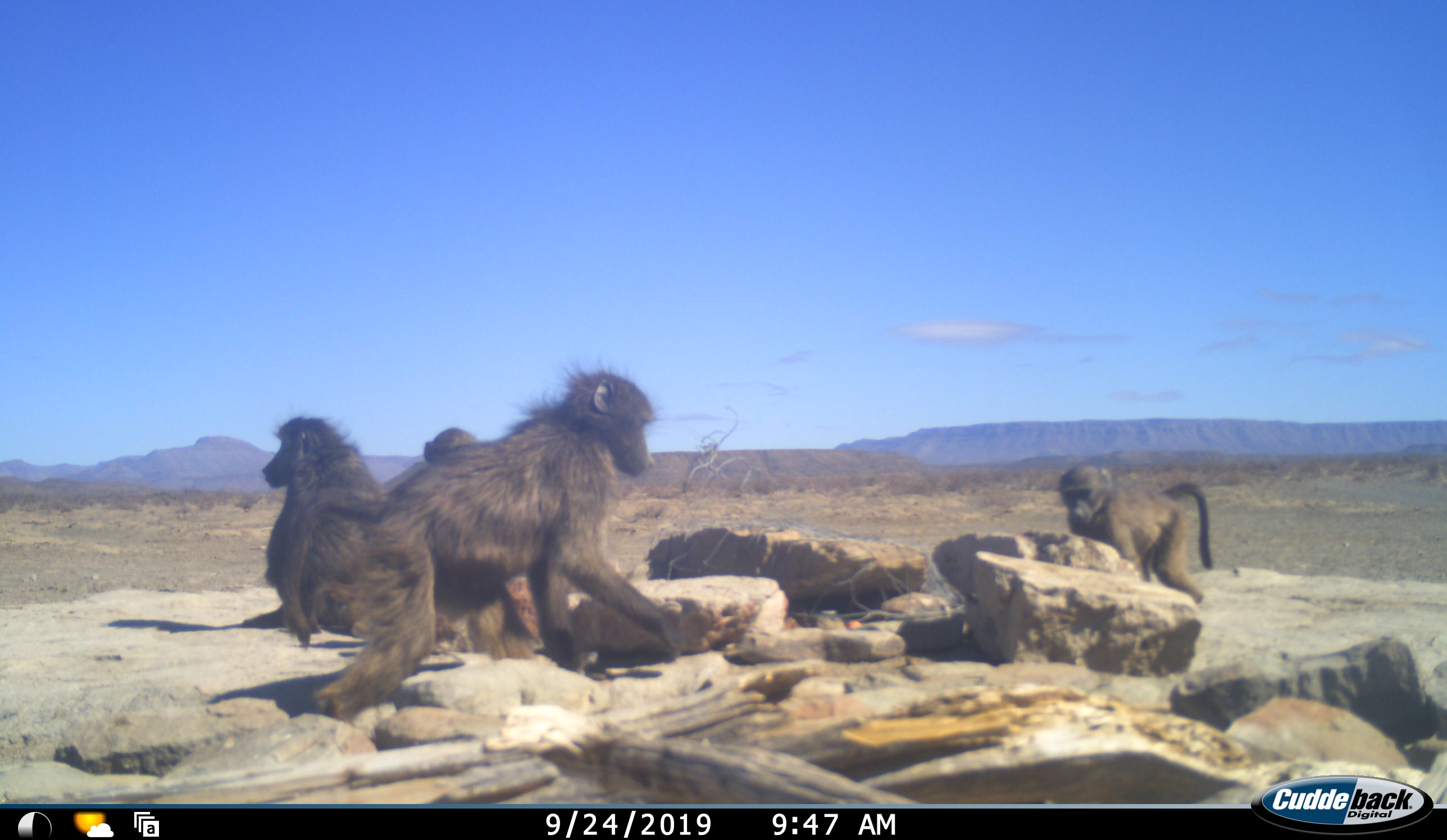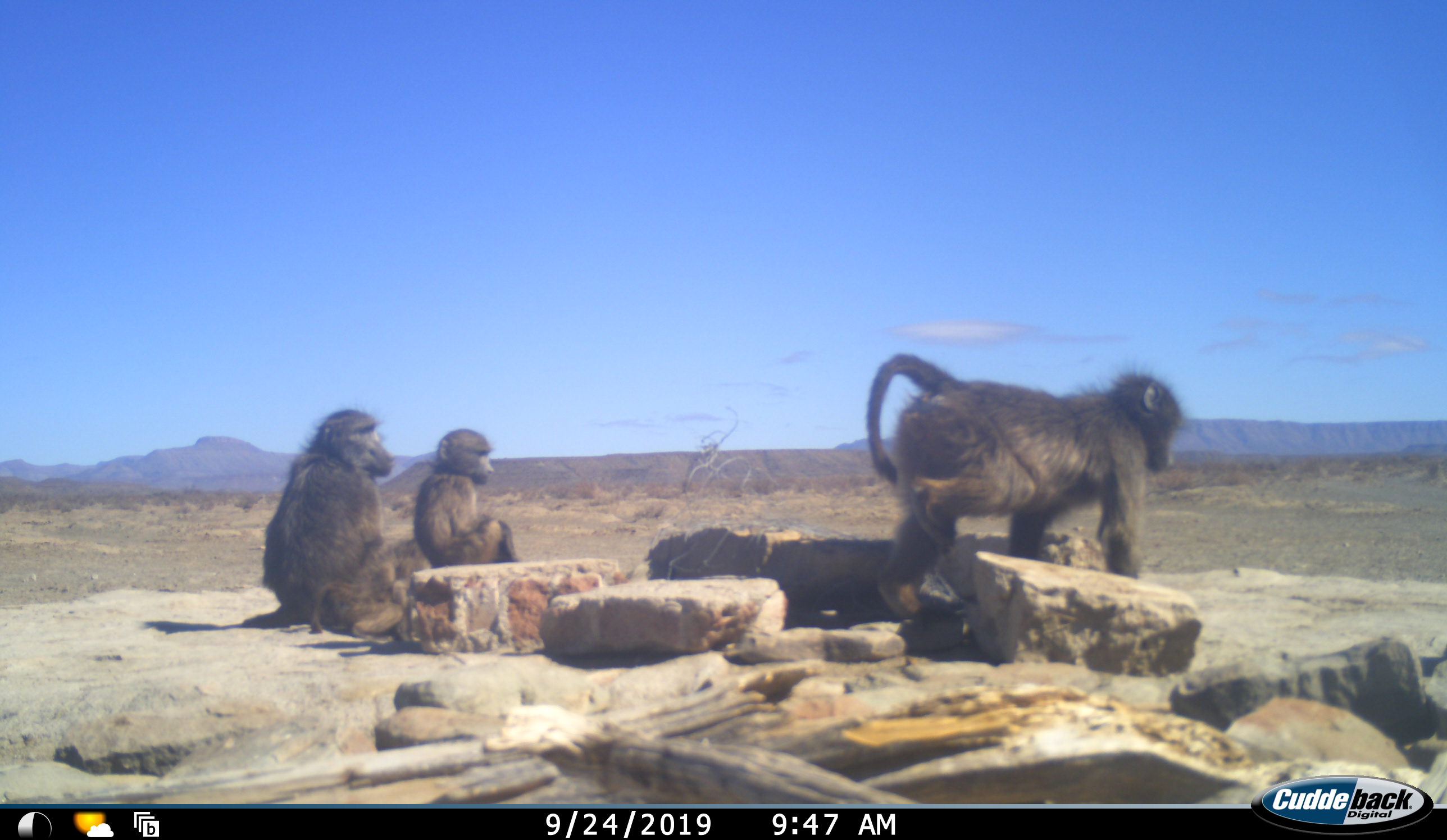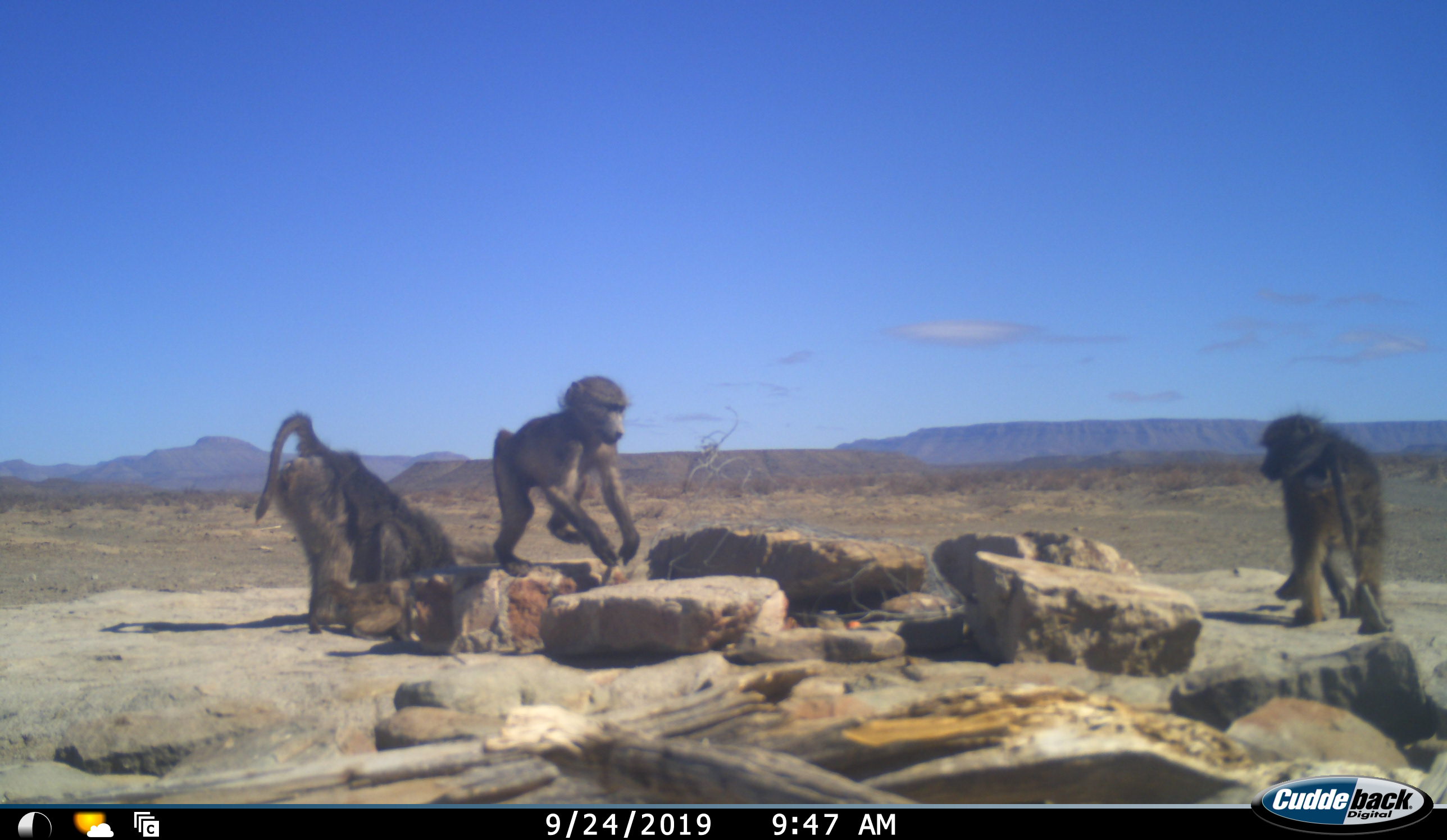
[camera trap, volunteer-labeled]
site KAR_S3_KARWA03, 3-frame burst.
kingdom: Animalia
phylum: Chordata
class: Mammalia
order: Primates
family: Cercopithecidae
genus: Papio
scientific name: Papio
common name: baboon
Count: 4.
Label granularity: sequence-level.